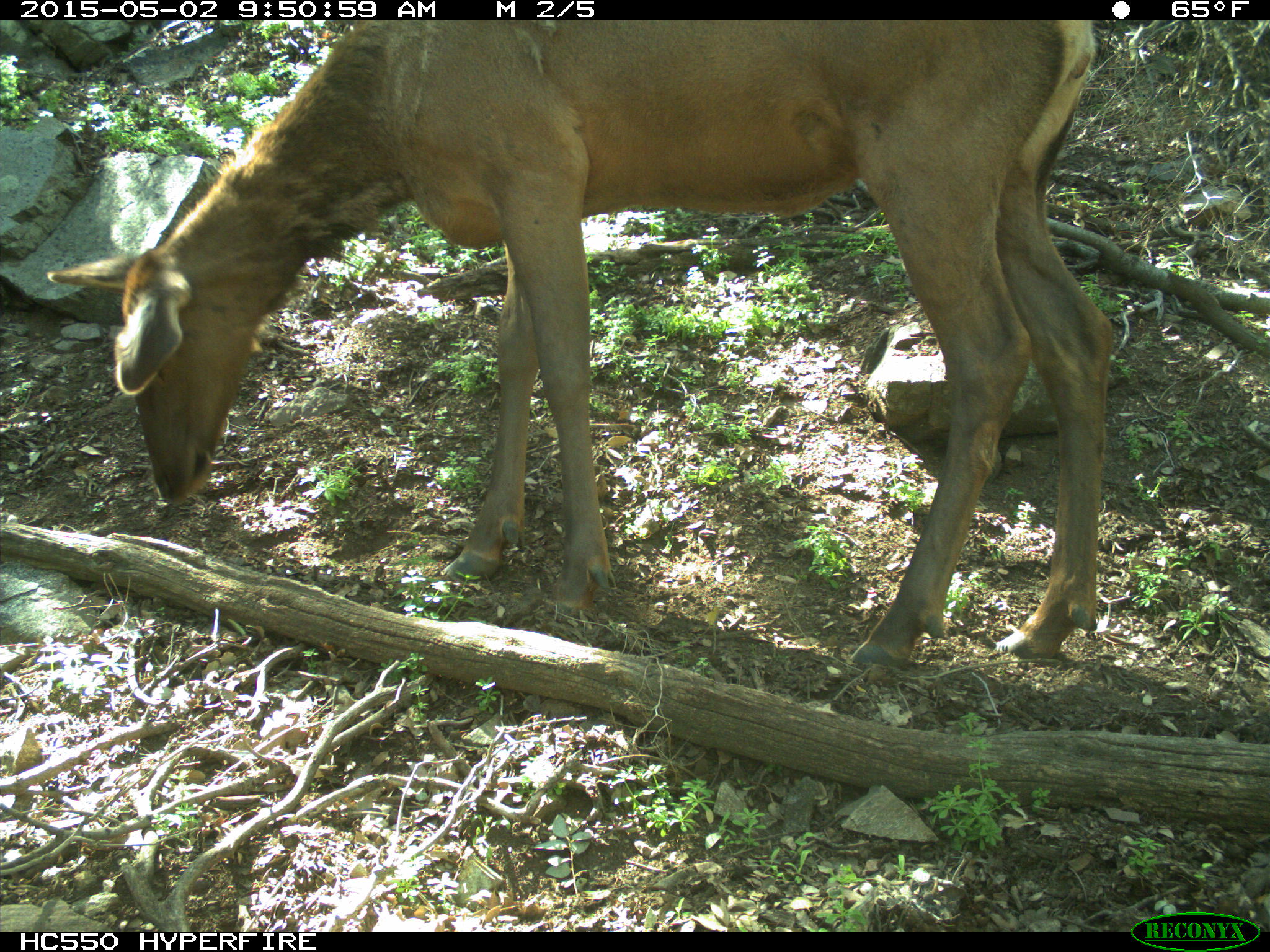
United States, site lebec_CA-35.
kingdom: Animalia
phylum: Chordata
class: Mammalia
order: Artiodactyla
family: Cervidae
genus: Cervus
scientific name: Cervus canadensis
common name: elk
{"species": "Cervus canadensis (elk)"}